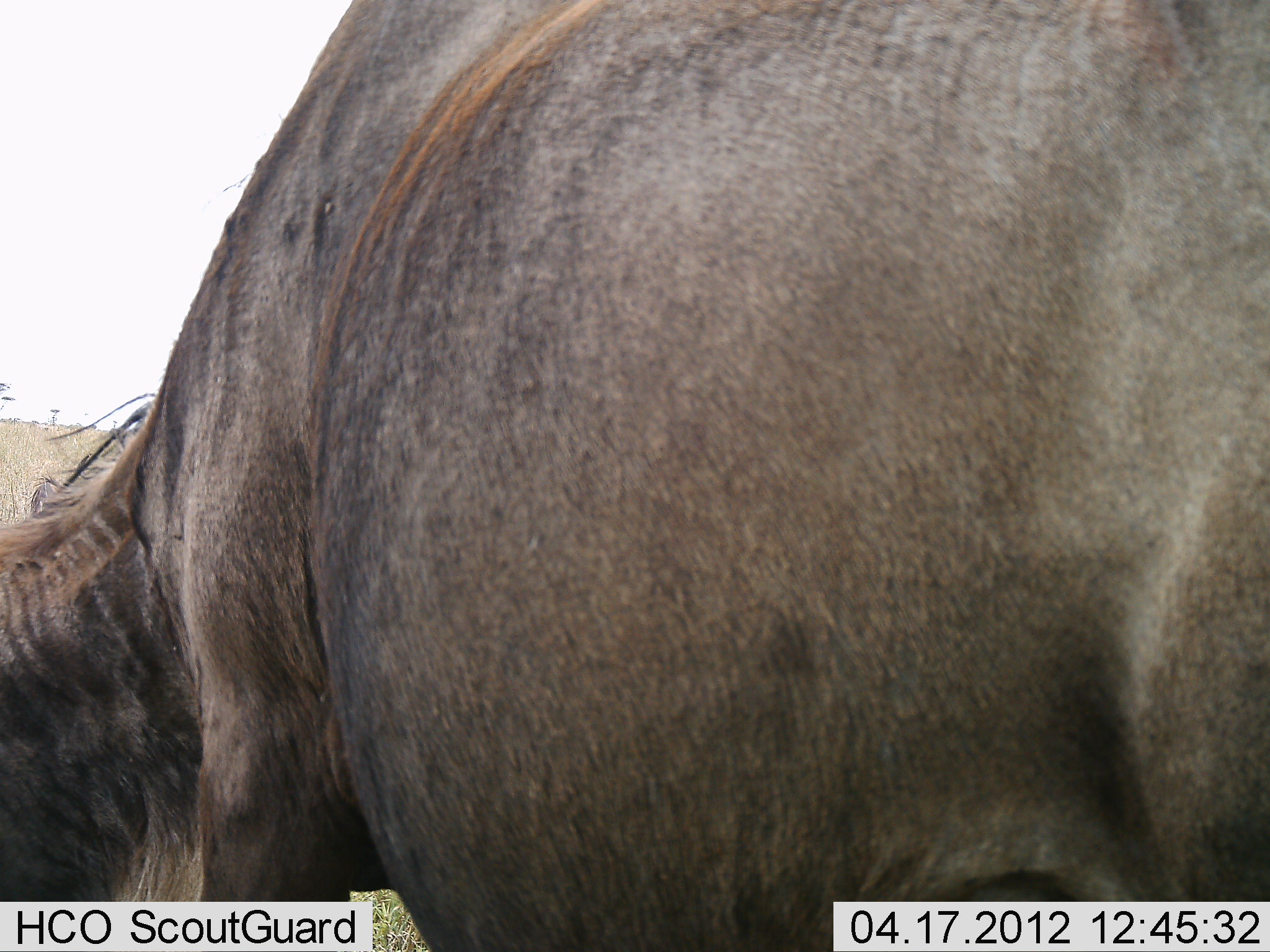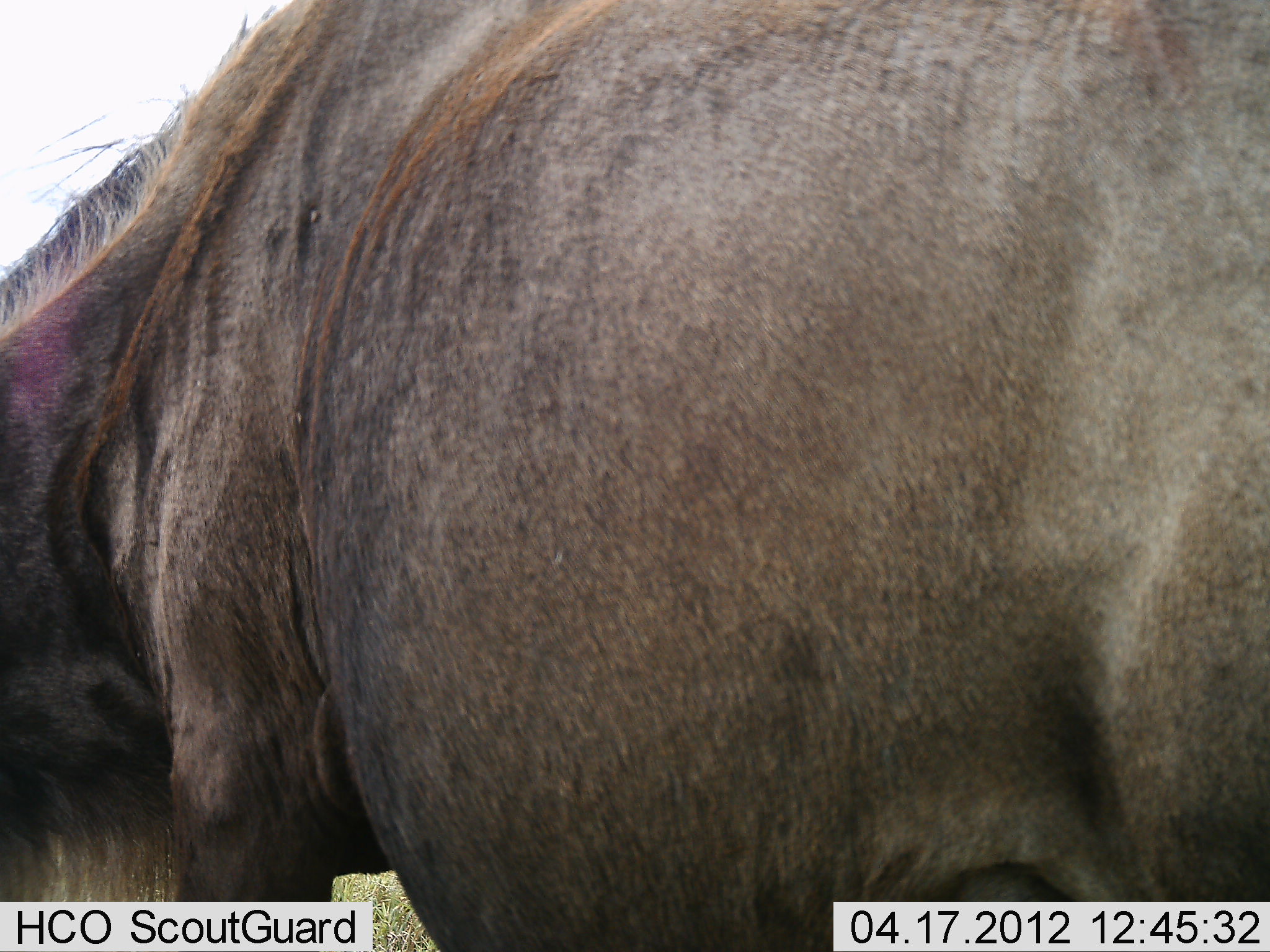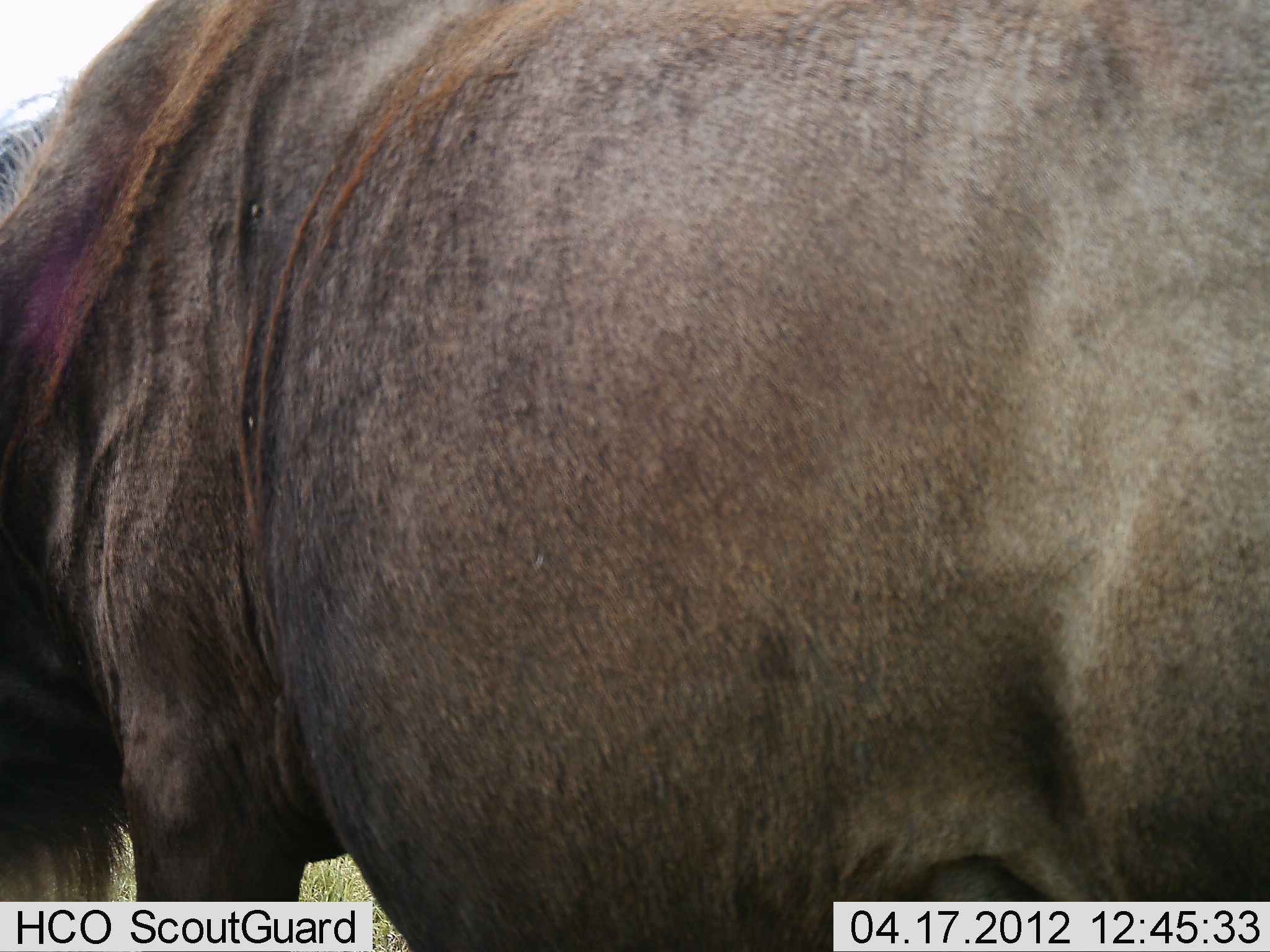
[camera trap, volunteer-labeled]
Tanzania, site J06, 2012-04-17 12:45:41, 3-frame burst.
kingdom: Animalia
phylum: Chordata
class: Mammalia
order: Artiodactyla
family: Bovidae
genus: Connochaetes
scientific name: Connochaetes taurinus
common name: blue wildebeest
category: wildebeest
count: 1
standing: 70%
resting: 0%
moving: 15%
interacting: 0%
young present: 0%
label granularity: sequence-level